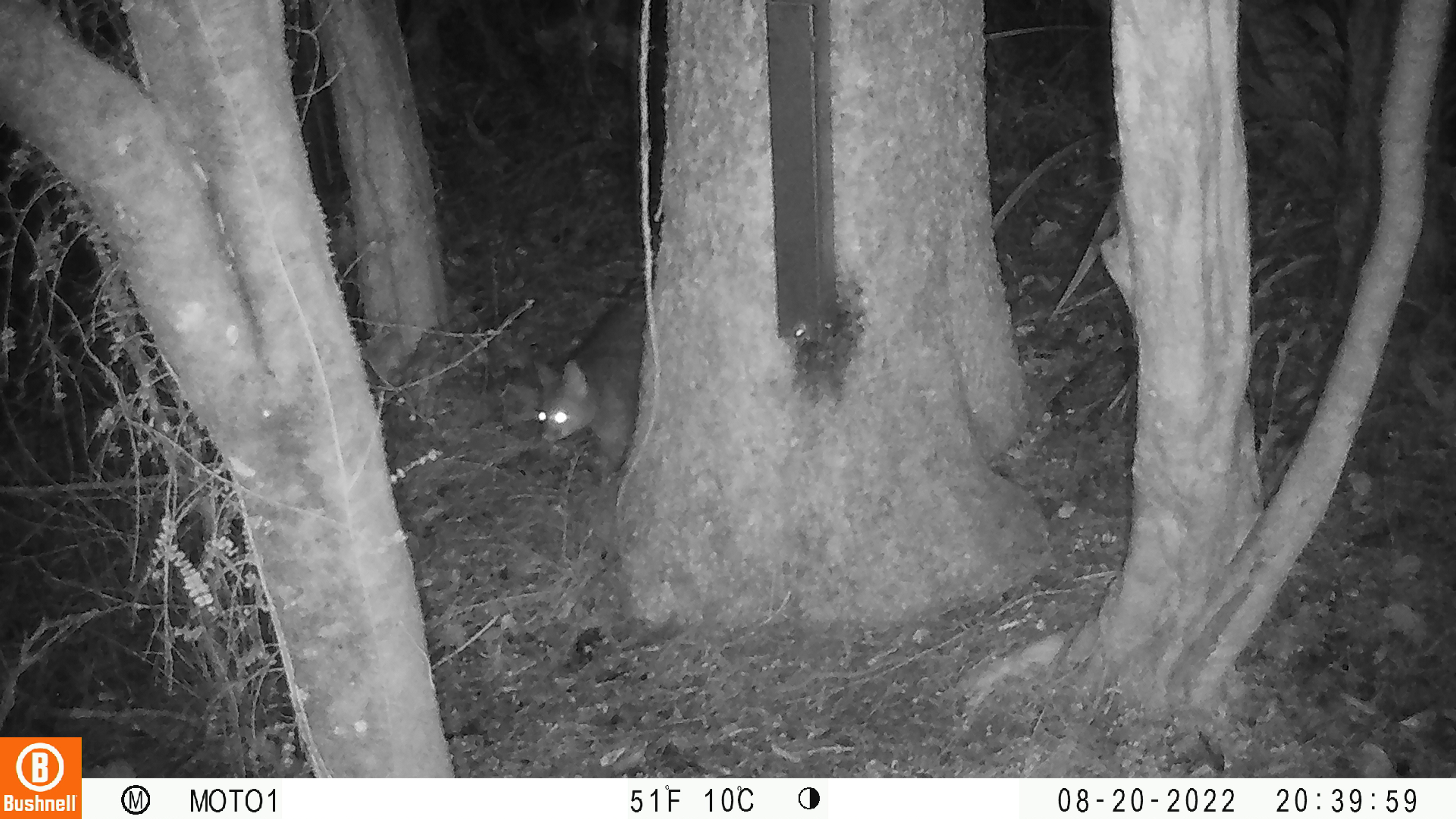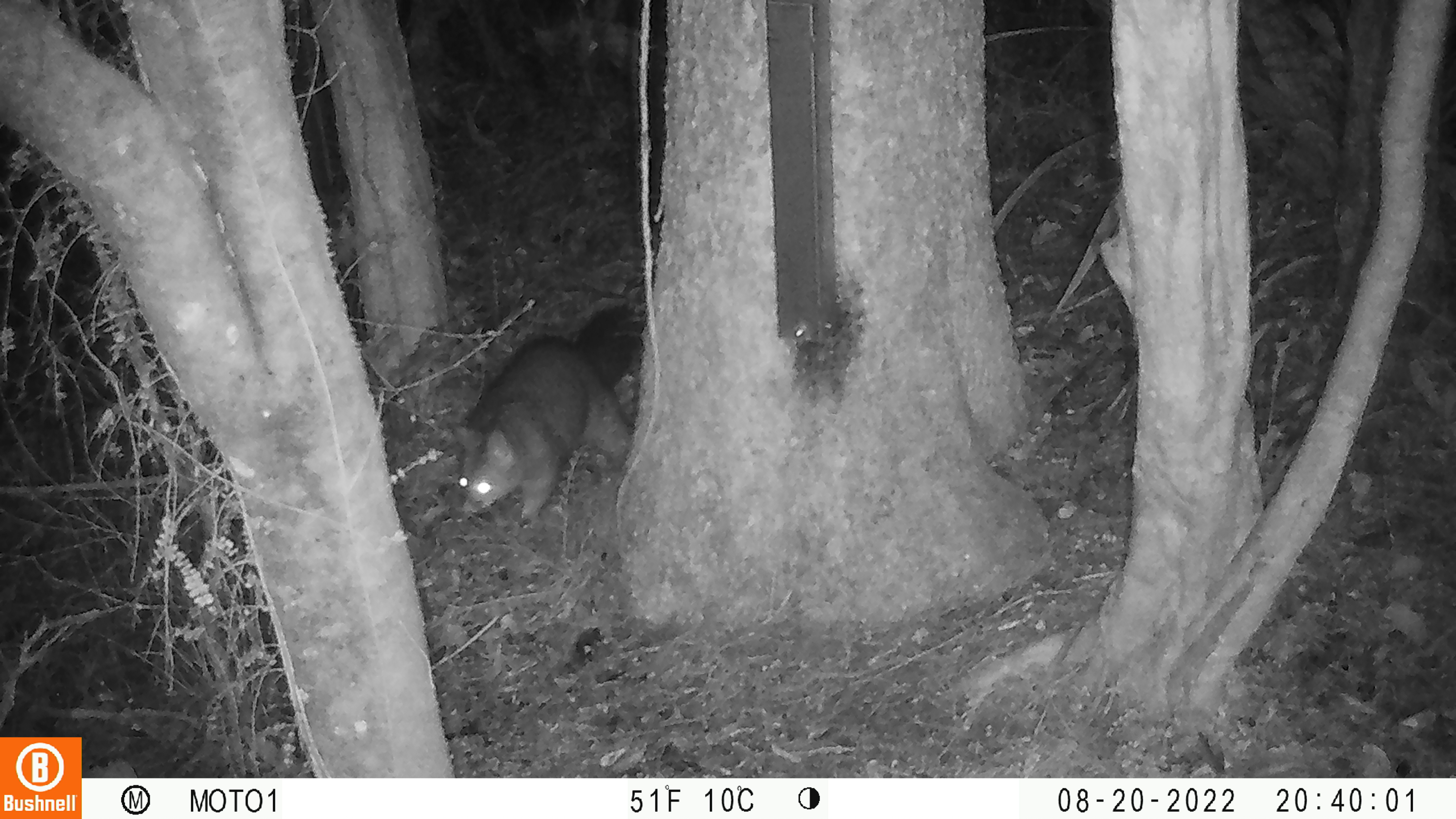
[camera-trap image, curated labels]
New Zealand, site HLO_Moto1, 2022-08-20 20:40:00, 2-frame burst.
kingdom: Animalia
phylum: Chordata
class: Mammalia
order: Diprotodontia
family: Phalangeridae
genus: Trichosurus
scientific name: Trichosurus vulpecula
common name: common brushtail possum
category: possum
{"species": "possum (common brushtail possum) (Trichosurus vulpecula)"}